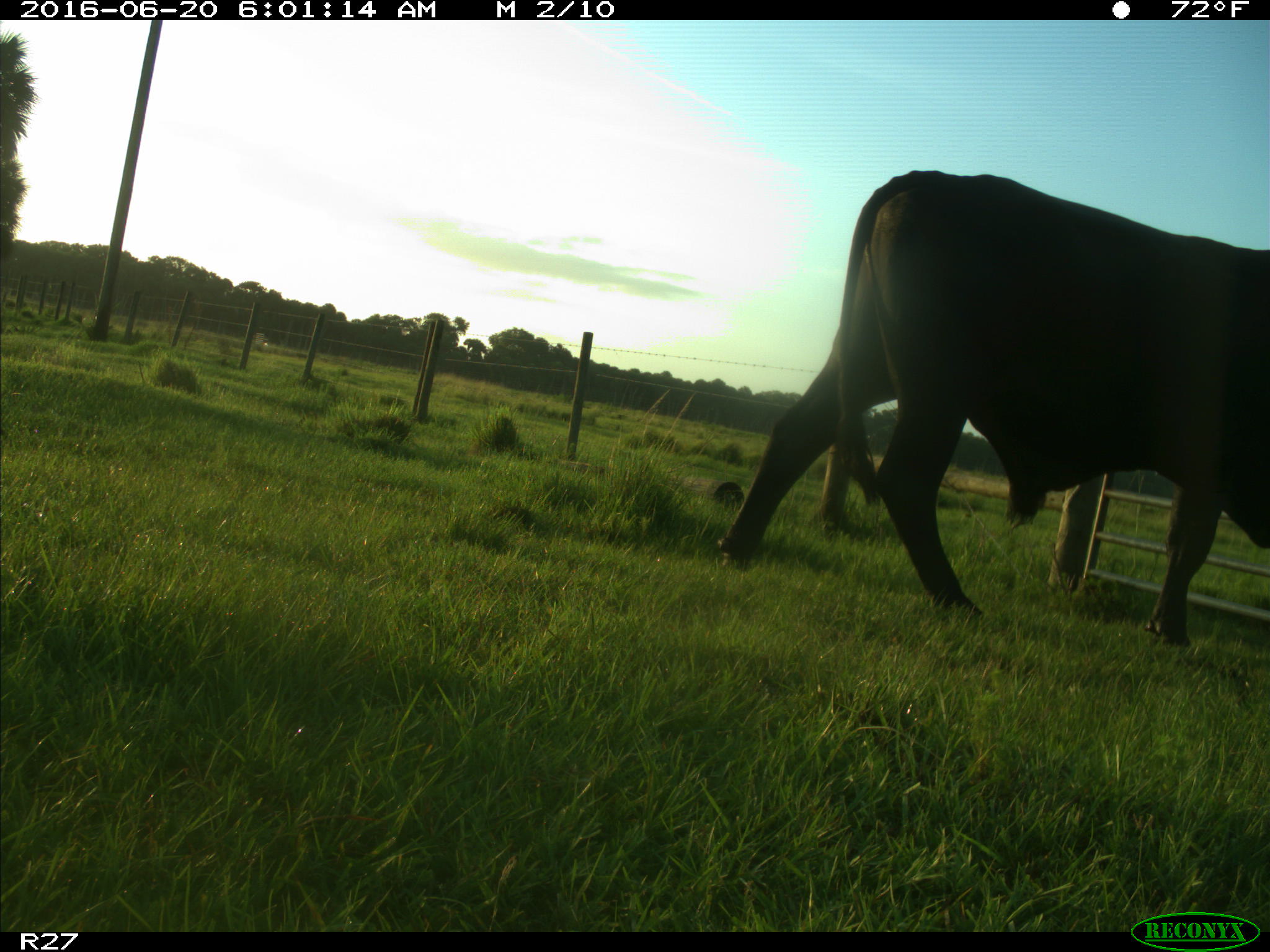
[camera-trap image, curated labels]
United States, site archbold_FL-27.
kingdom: Animalia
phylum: Chordata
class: Mammalia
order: Artiodactyla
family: Bovidae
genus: Bos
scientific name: Bos taurus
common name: domestic cow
Bos taurus (domestic cow).